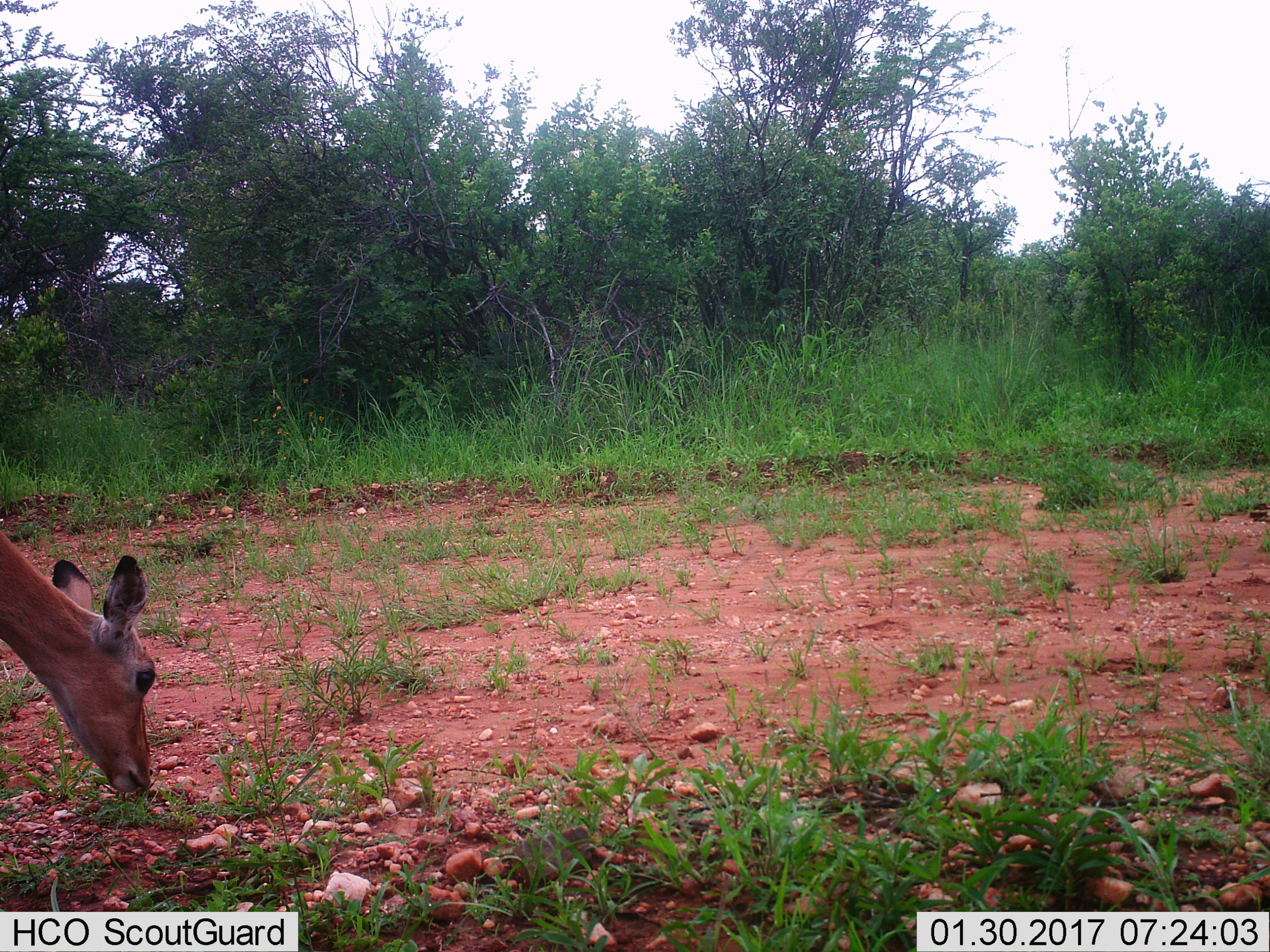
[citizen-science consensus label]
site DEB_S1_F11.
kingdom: Animalia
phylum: Chordata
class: Mammalia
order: Artiodactyla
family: Bovidae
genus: Aepyceros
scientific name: Aepyceros melampus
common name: impala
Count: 1.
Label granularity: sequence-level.